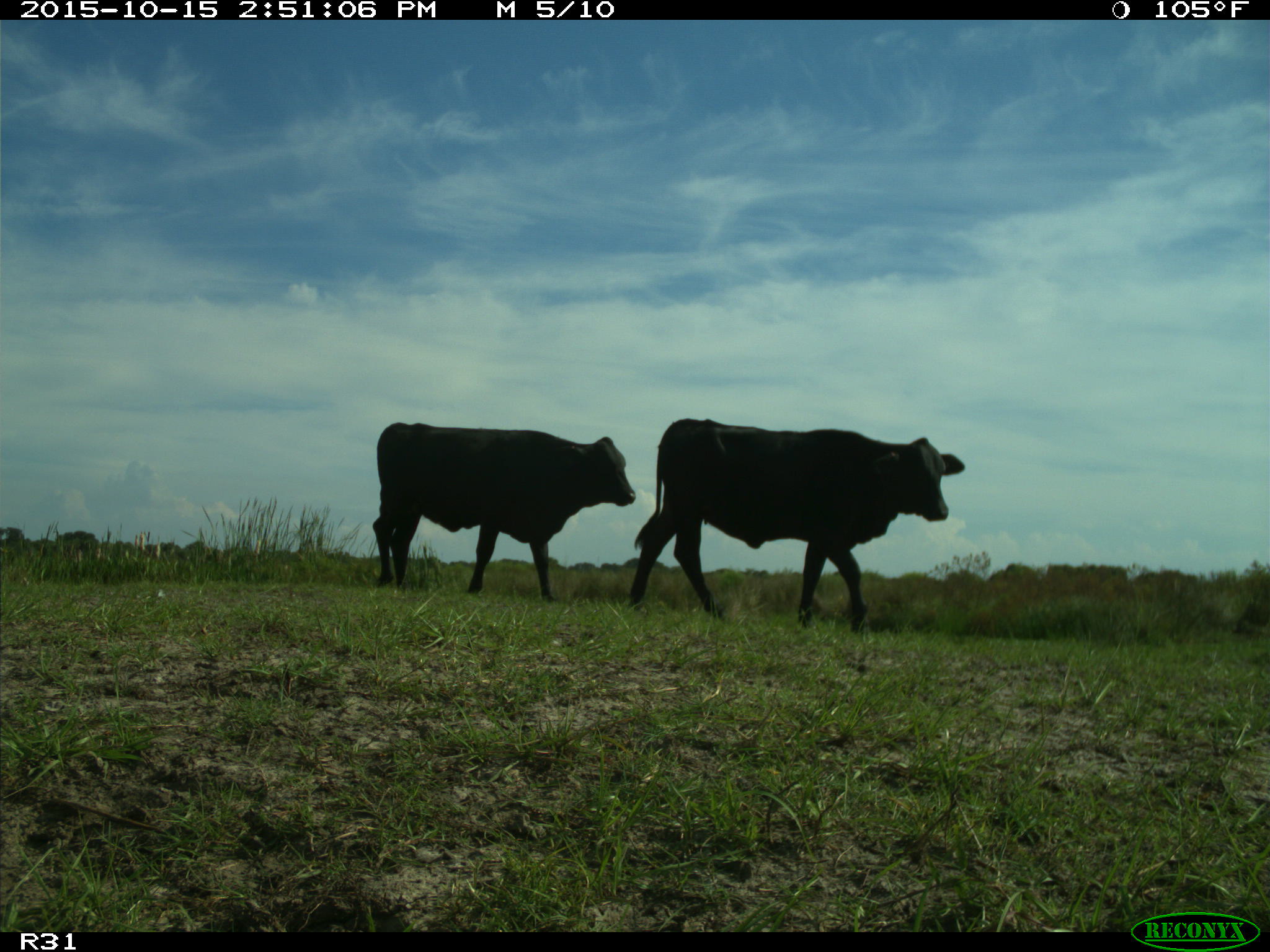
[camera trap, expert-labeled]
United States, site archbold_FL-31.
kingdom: Animalia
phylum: Chordata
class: Mammalia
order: Artiodactyla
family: Bovidae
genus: Bos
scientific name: Bos taurus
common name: domestic cow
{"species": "Bos taurus (domestic cow)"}